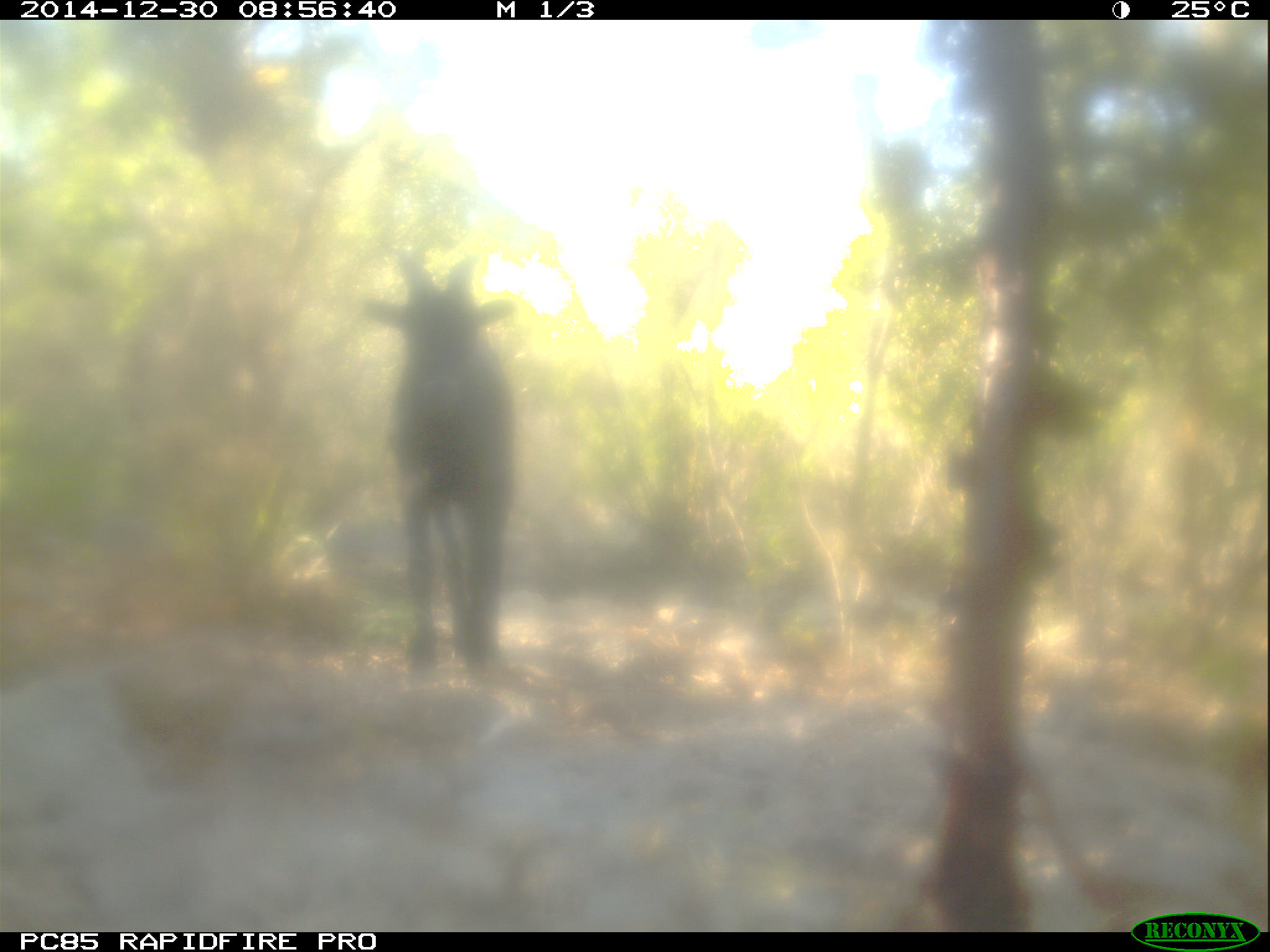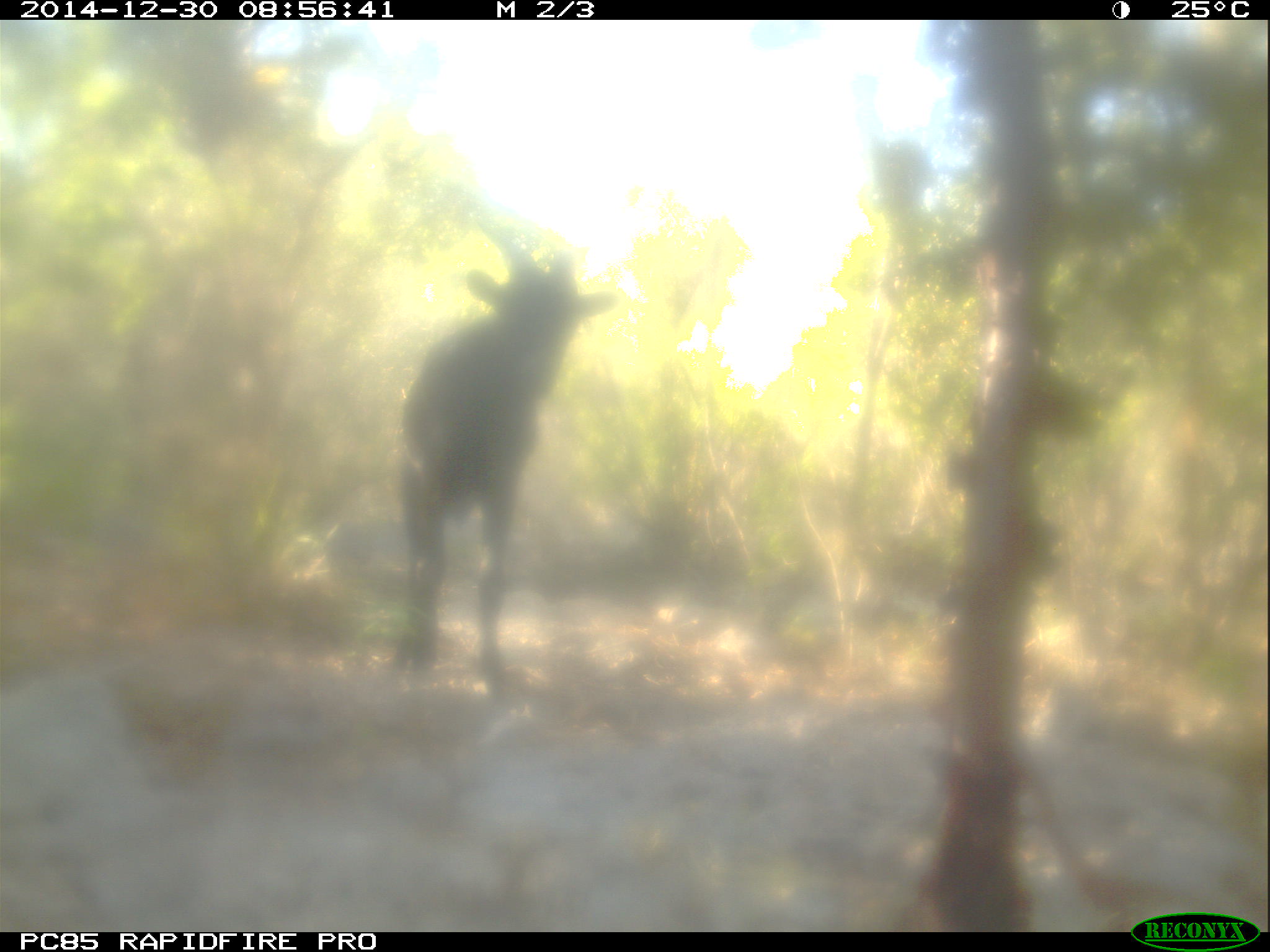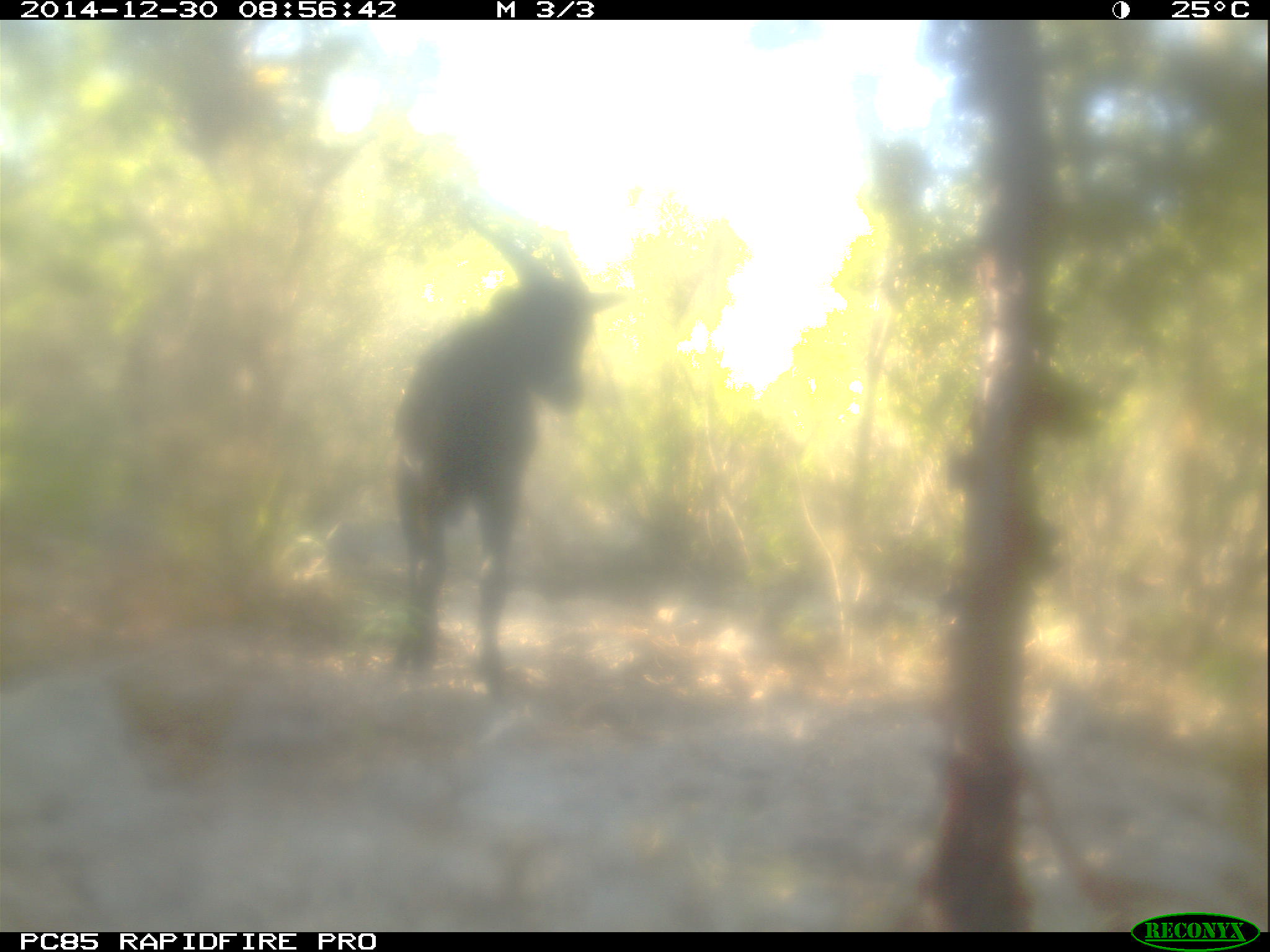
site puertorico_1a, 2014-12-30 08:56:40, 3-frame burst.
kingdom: Animalia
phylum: Chordata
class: Mammalia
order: Artiodactyla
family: Bovidae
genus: Capra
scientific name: Capra hircus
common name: goat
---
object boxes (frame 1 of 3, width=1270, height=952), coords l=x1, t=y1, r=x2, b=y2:
goat: l=363, t=248, r=517, b=677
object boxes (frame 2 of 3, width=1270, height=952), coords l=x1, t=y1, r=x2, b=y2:
goat: l=389, t=214, r=612, b=694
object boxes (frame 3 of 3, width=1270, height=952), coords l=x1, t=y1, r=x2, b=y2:
goat: l=387, t=266, r=598, b=695